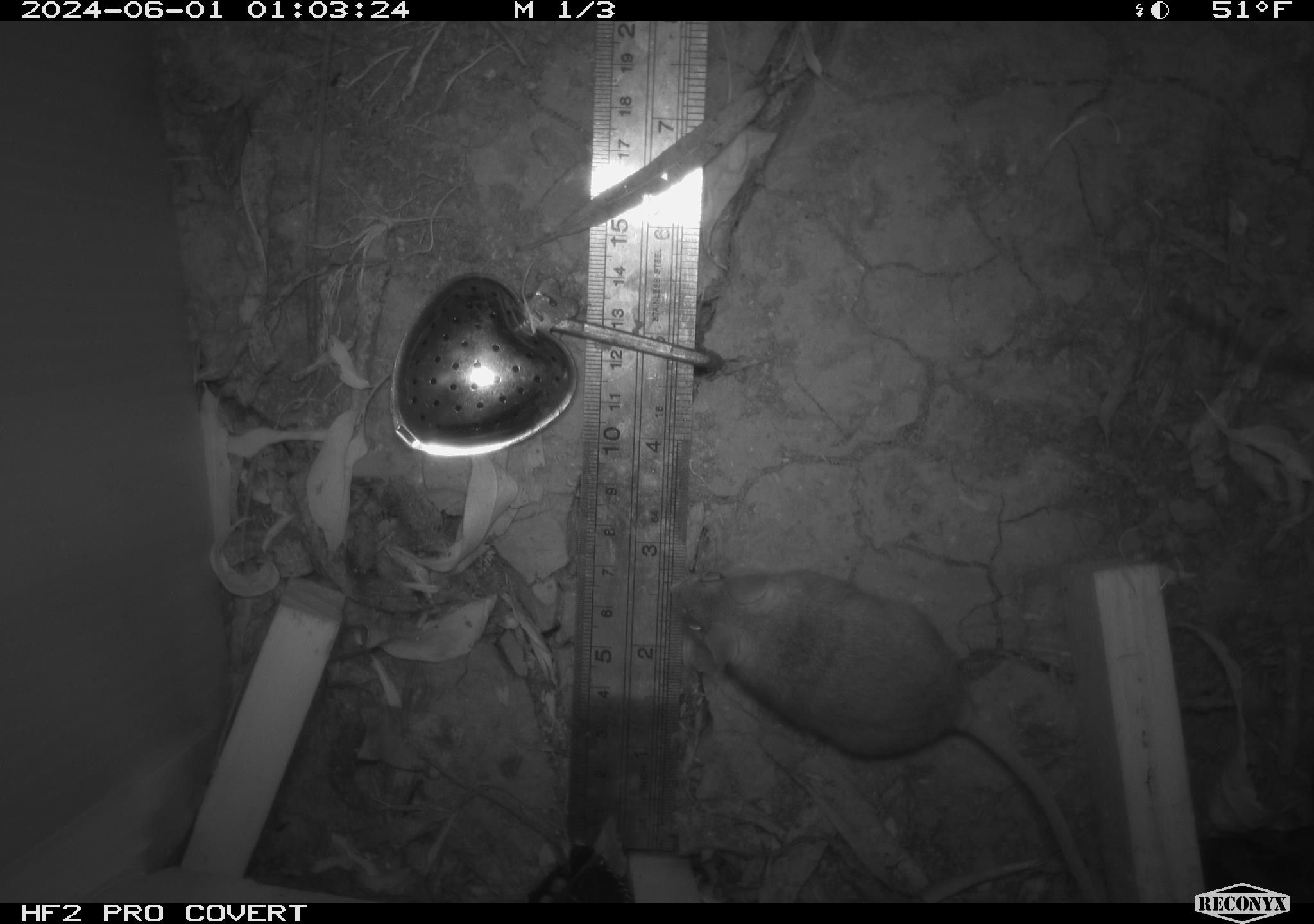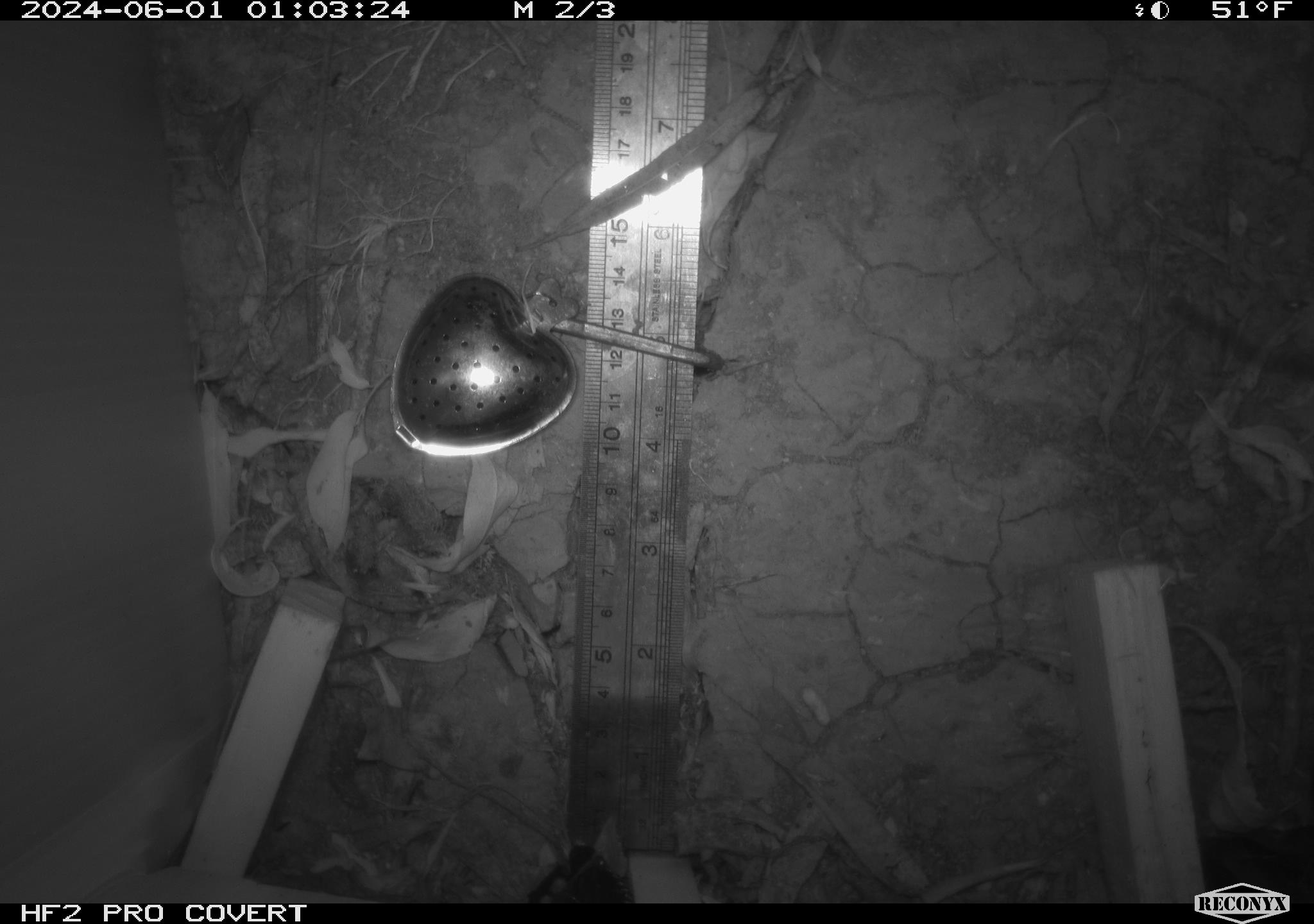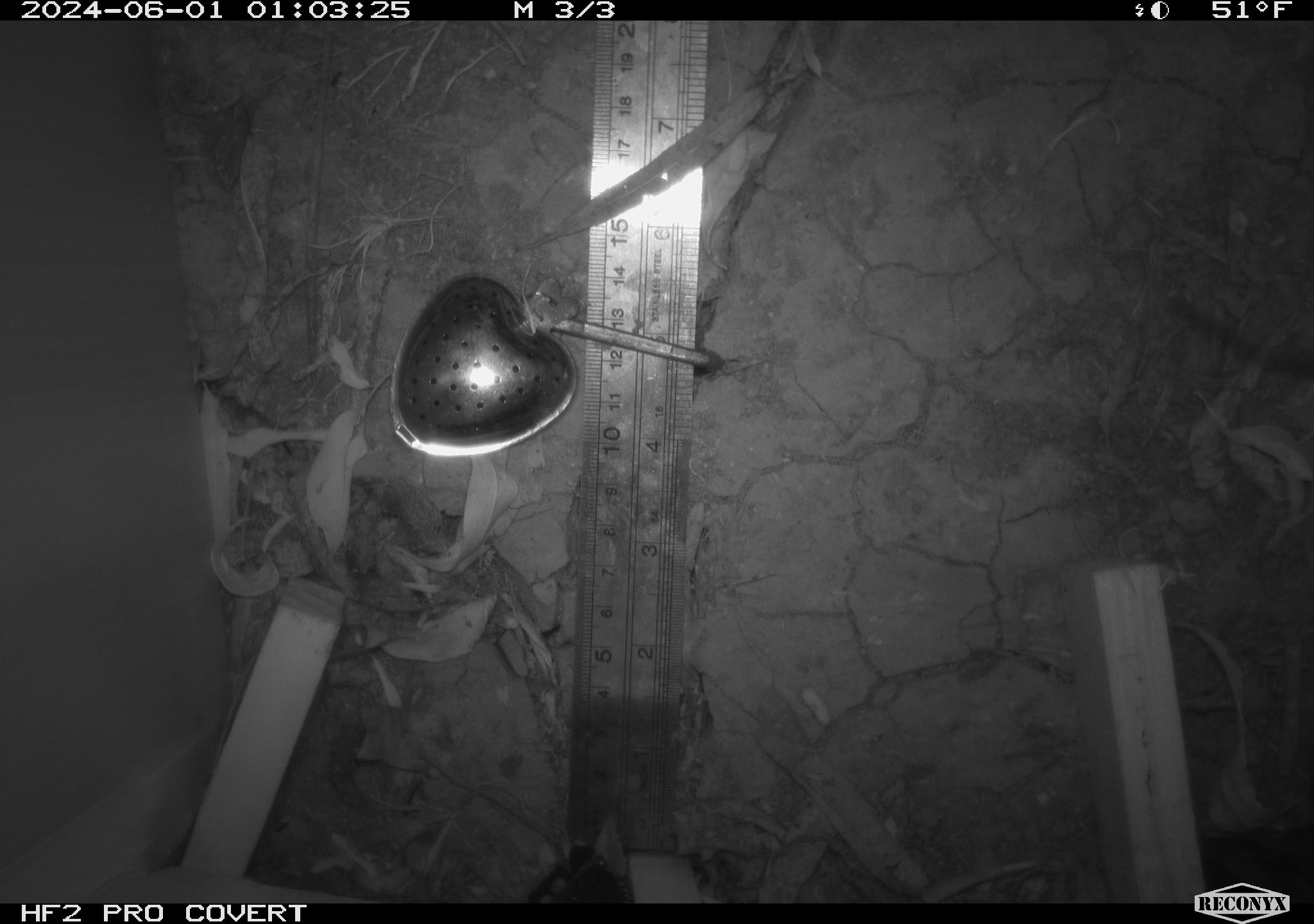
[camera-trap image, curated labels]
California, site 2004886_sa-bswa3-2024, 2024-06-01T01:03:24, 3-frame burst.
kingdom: Animalia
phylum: Chordata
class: Mammalia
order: Rodentia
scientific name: Rodentia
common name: mouse species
Mouse species (Rodentia).